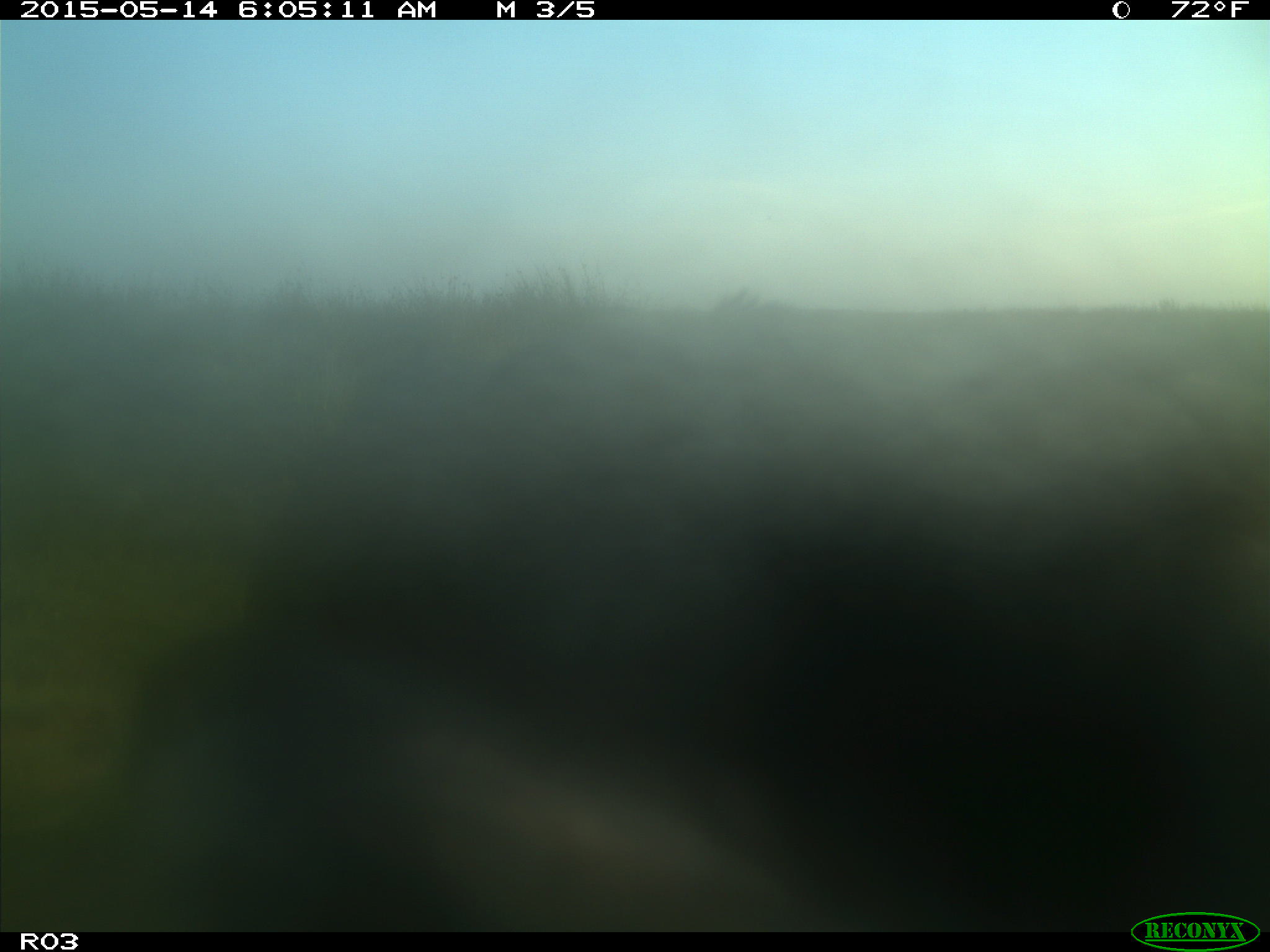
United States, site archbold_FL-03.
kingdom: Animalia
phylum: Chordata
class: Mammalia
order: Artiodactyla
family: Bovidae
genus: Bos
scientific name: Bos taurus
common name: domestic cow